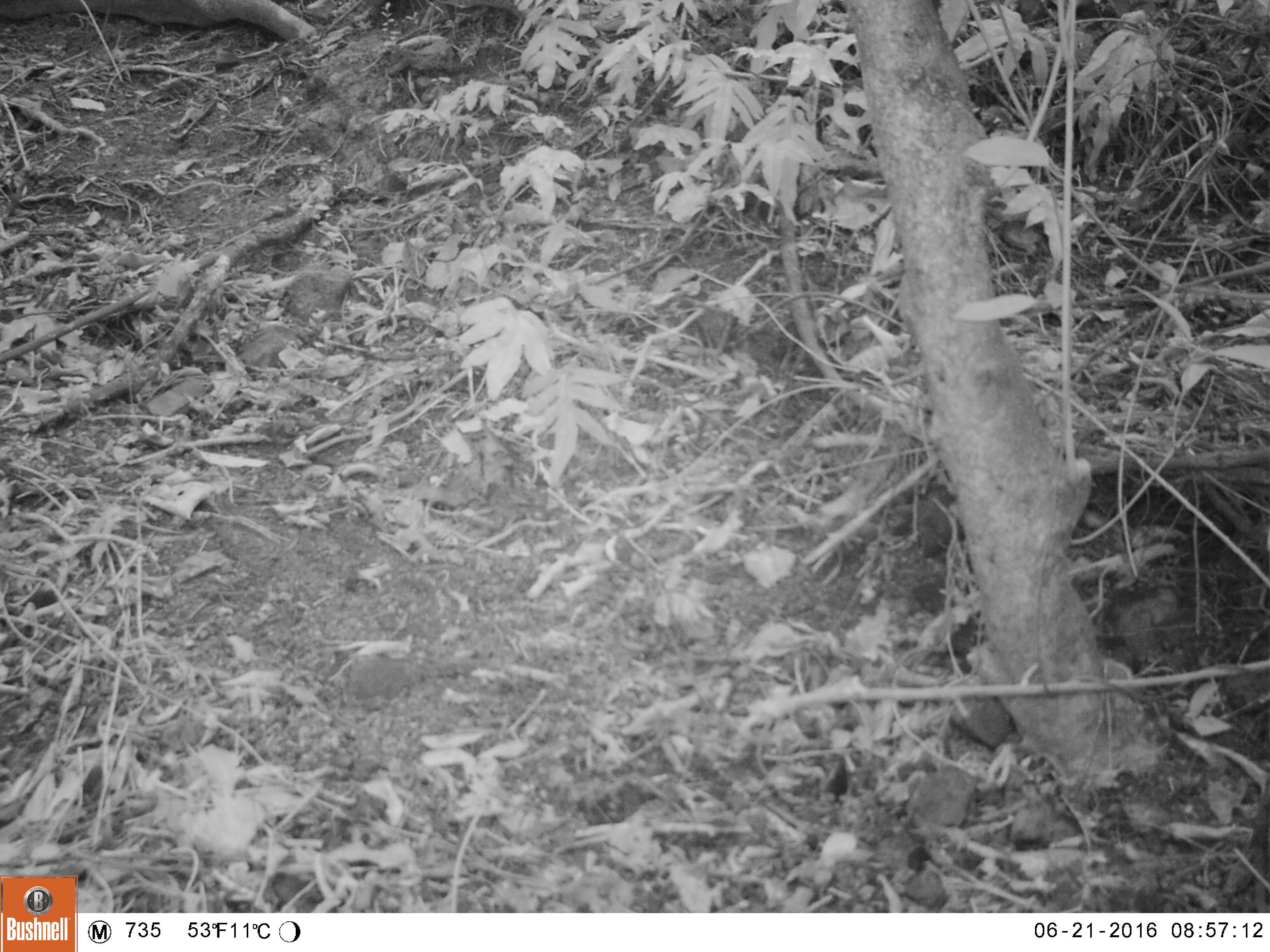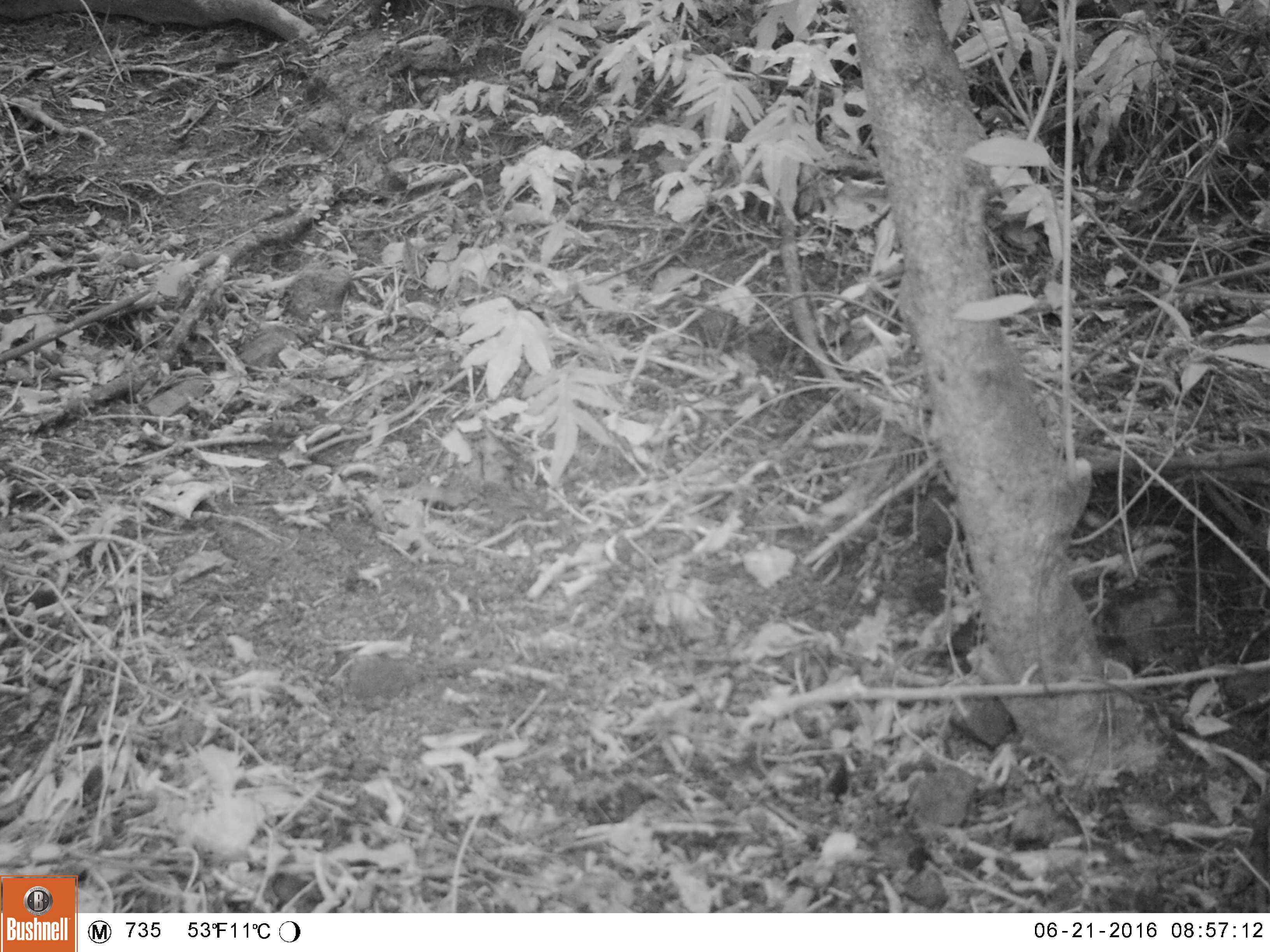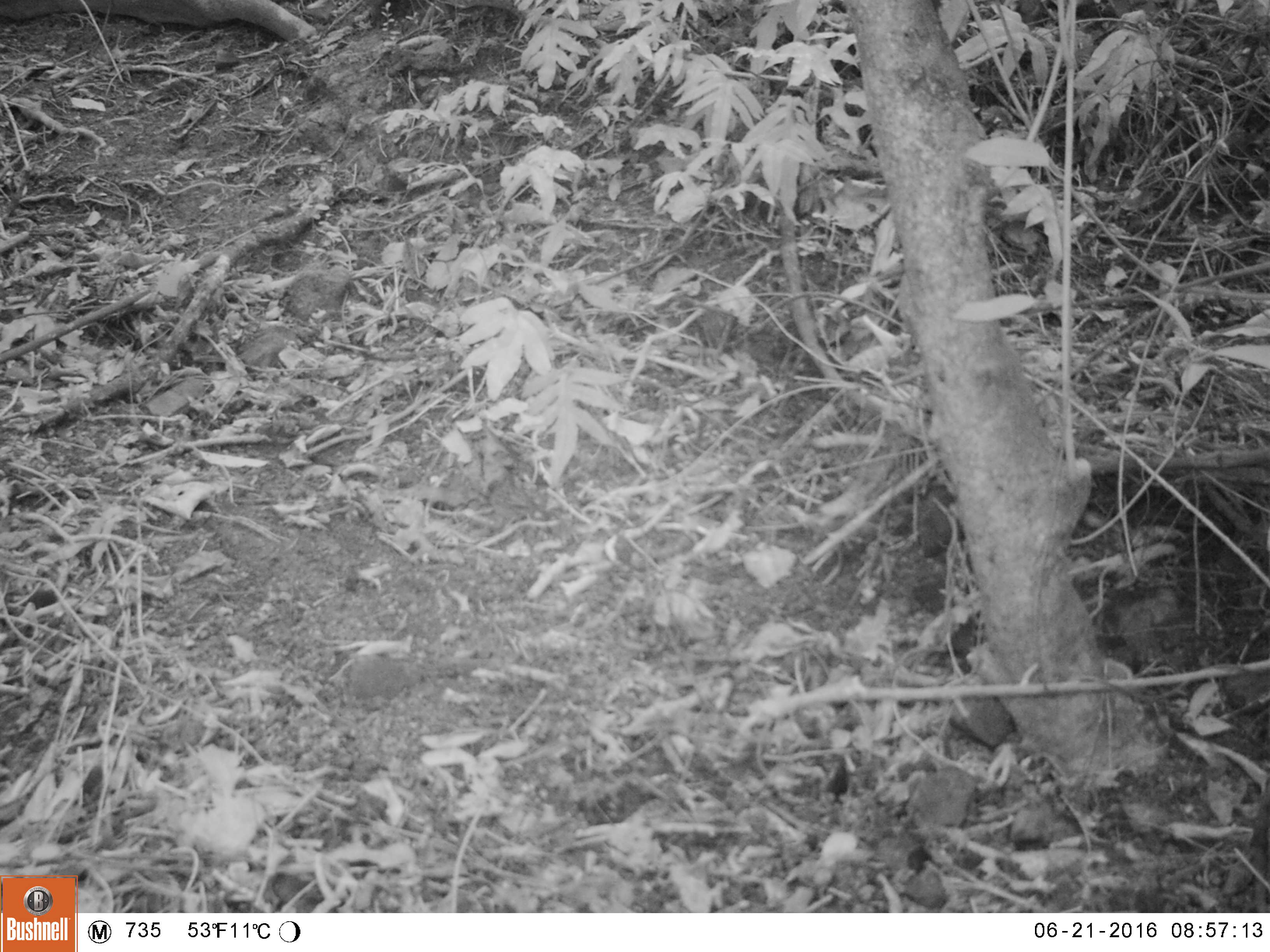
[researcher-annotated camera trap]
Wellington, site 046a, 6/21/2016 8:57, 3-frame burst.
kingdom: Animalia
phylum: Chordata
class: Aves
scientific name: Aves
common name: bird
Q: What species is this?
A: Bird (Aves).